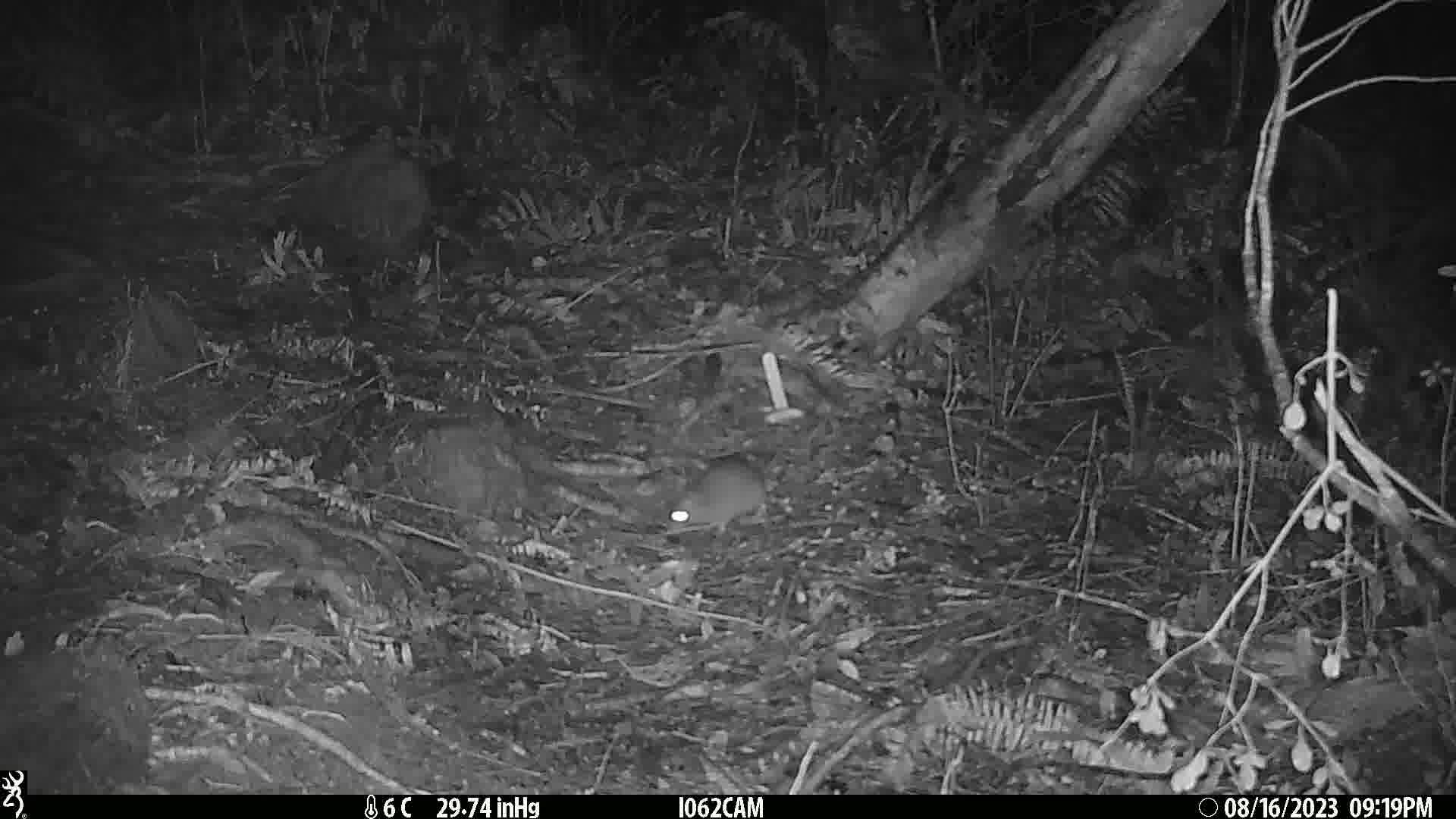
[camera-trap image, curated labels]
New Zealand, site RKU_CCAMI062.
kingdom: Animalia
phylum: Chordata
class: Mammalia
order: Rodentia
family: Muridae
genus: Rattus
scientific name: Rattus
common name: rat